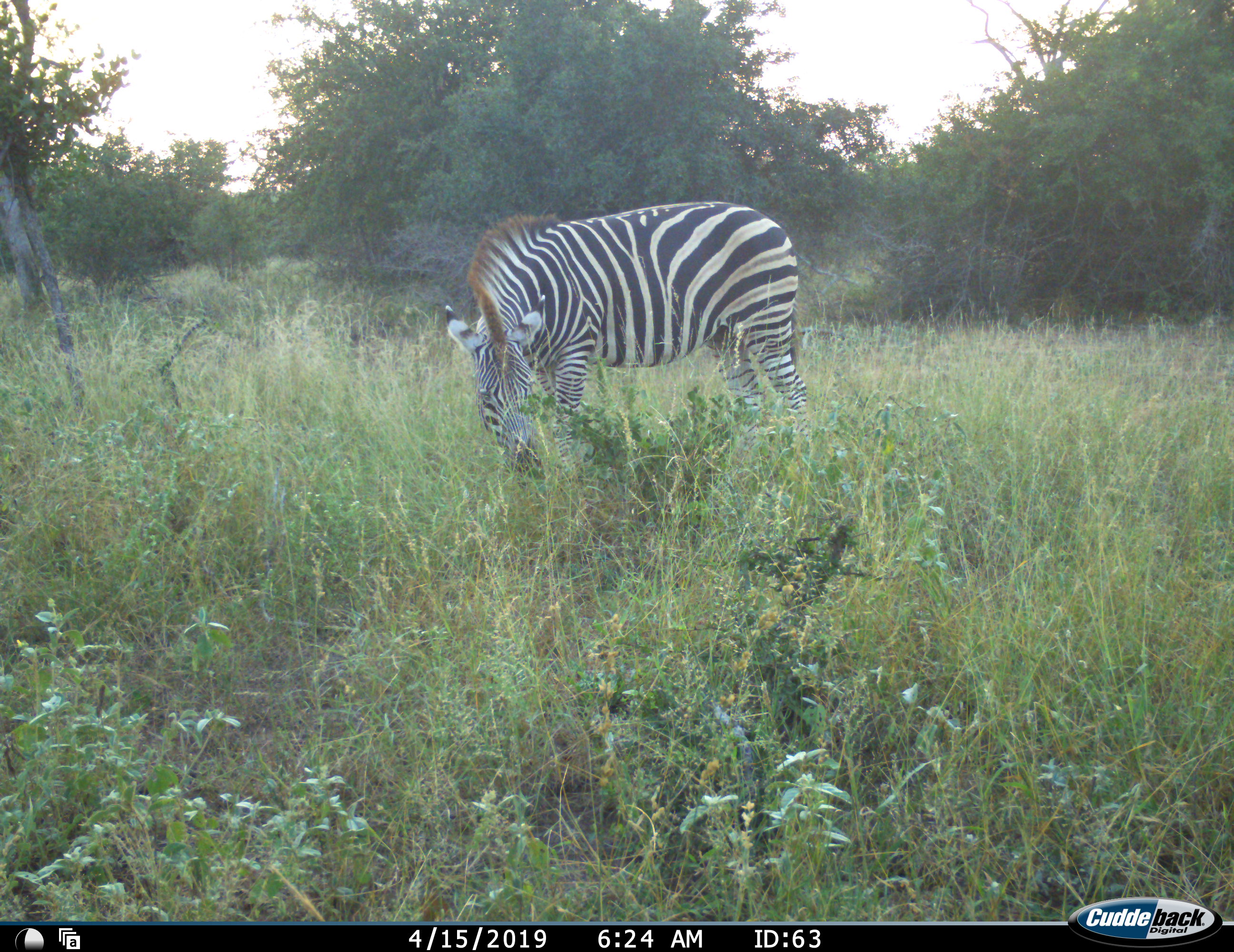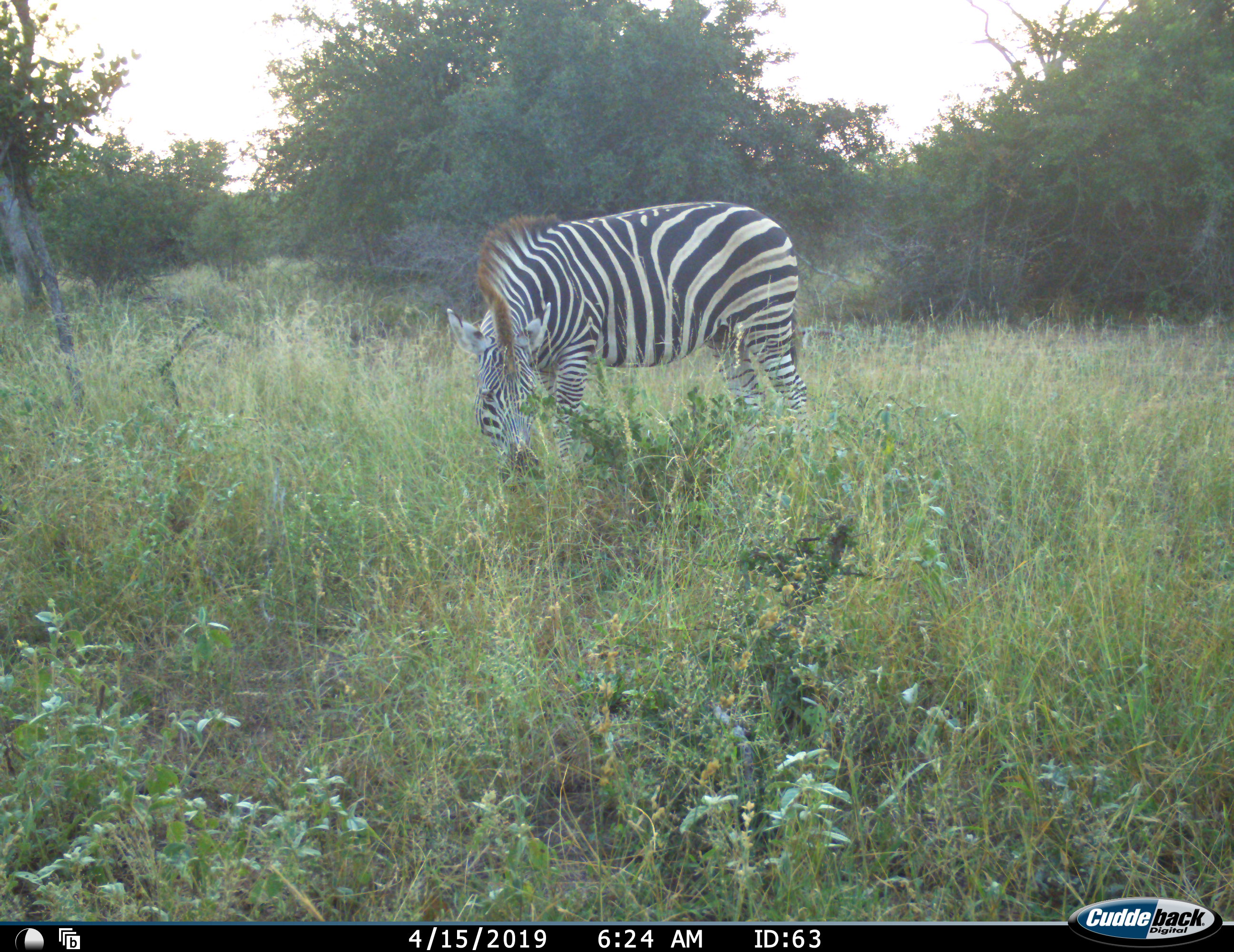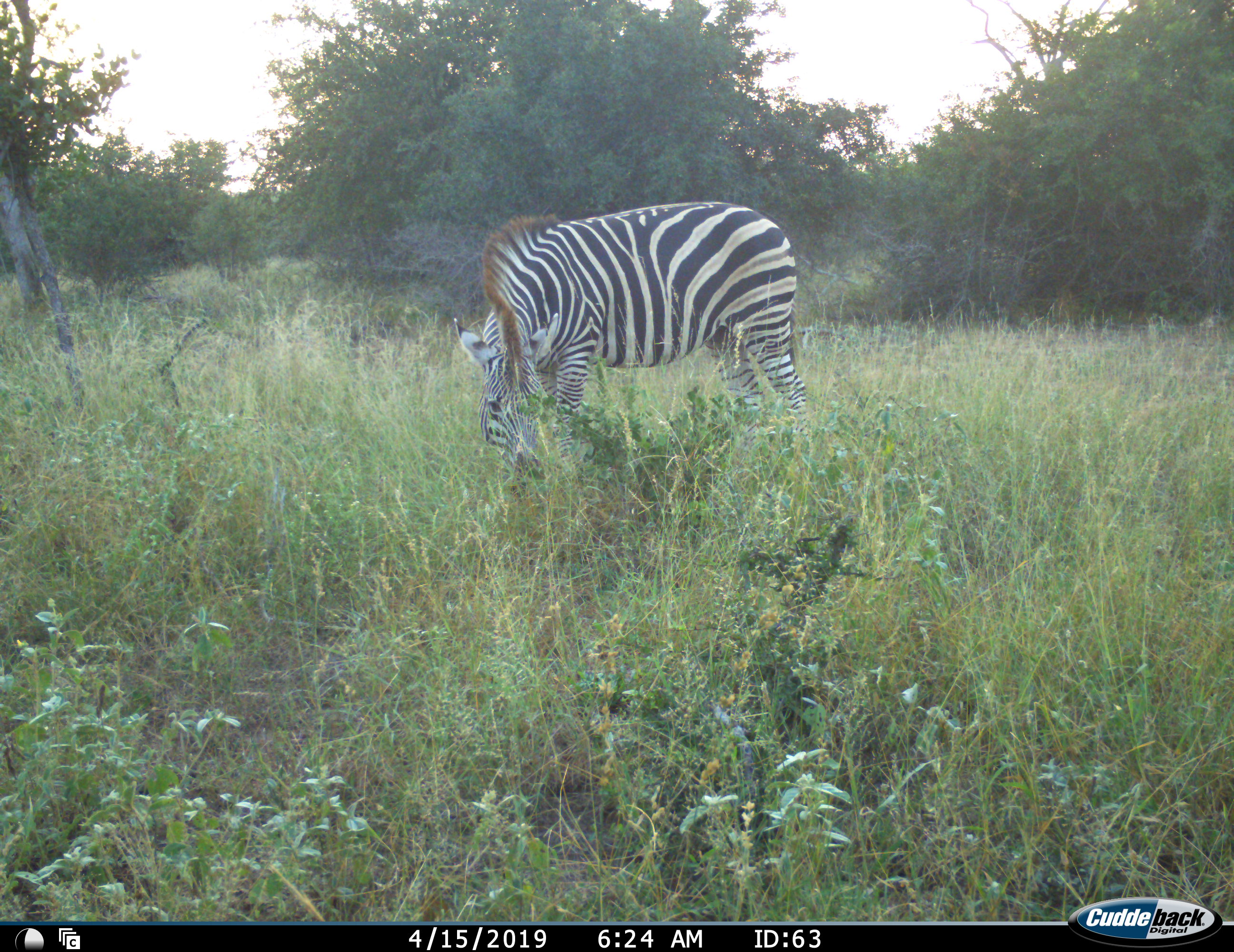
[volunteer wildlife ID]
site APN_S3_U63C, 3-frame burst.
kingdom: Animalia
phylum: Chordata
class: Mammalia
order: Perissodactyla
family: Equidae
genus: Equus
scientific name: Equus quagga burchellii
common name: burchell's zebra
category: zebraburchells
Zebraburchells (burchell's zebra) (Equus quagga burchellii), count 1. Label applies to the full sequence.